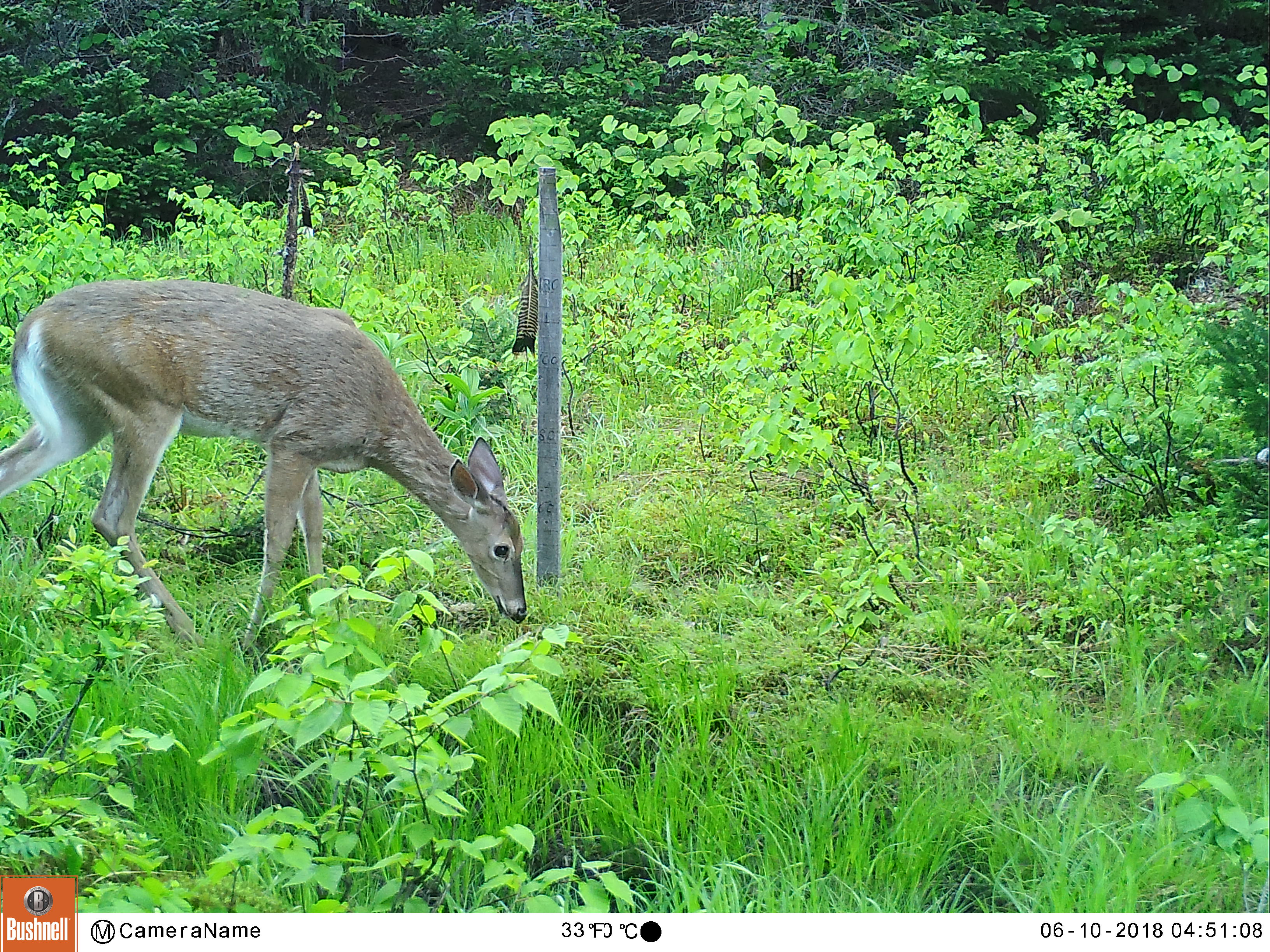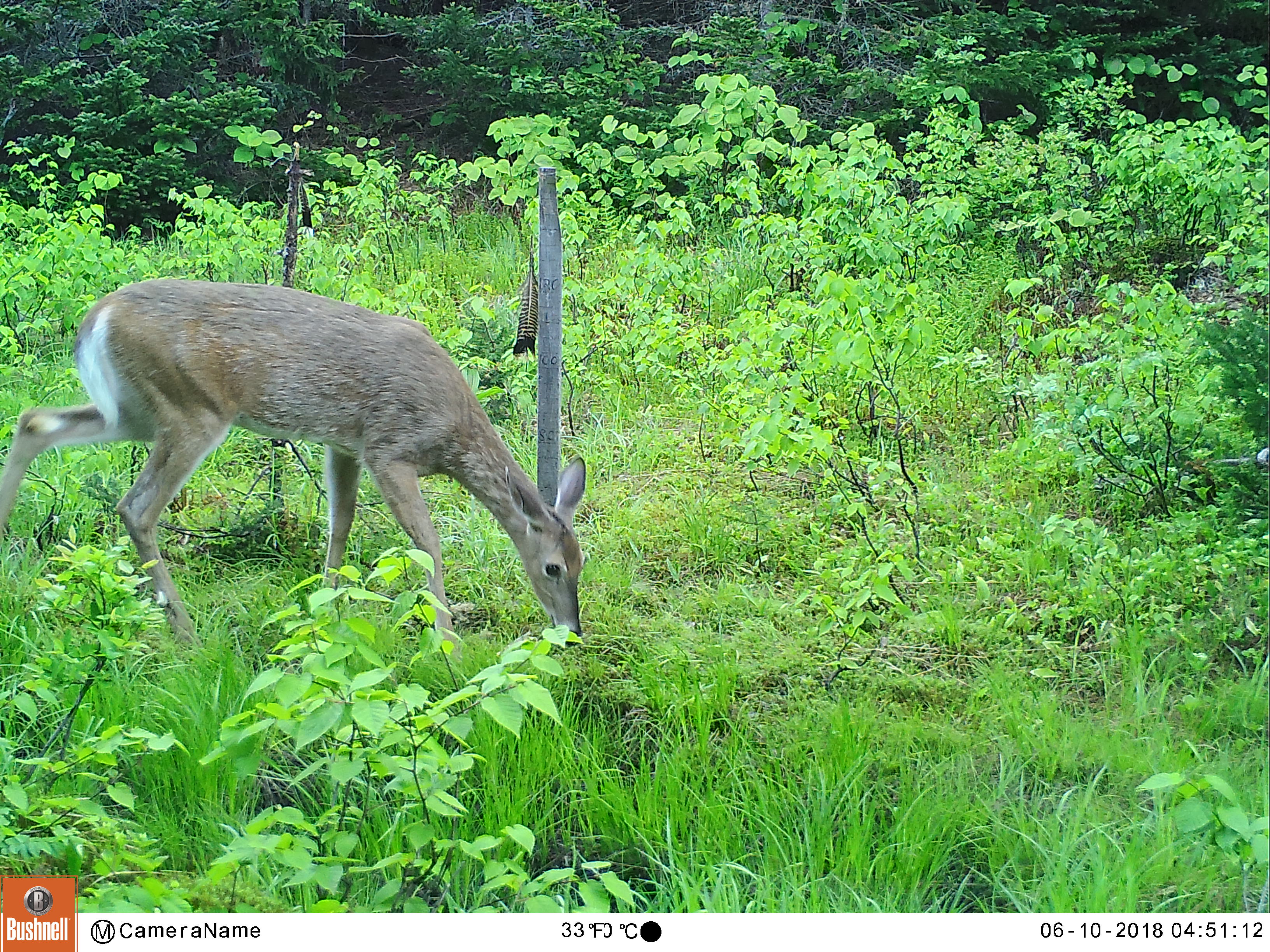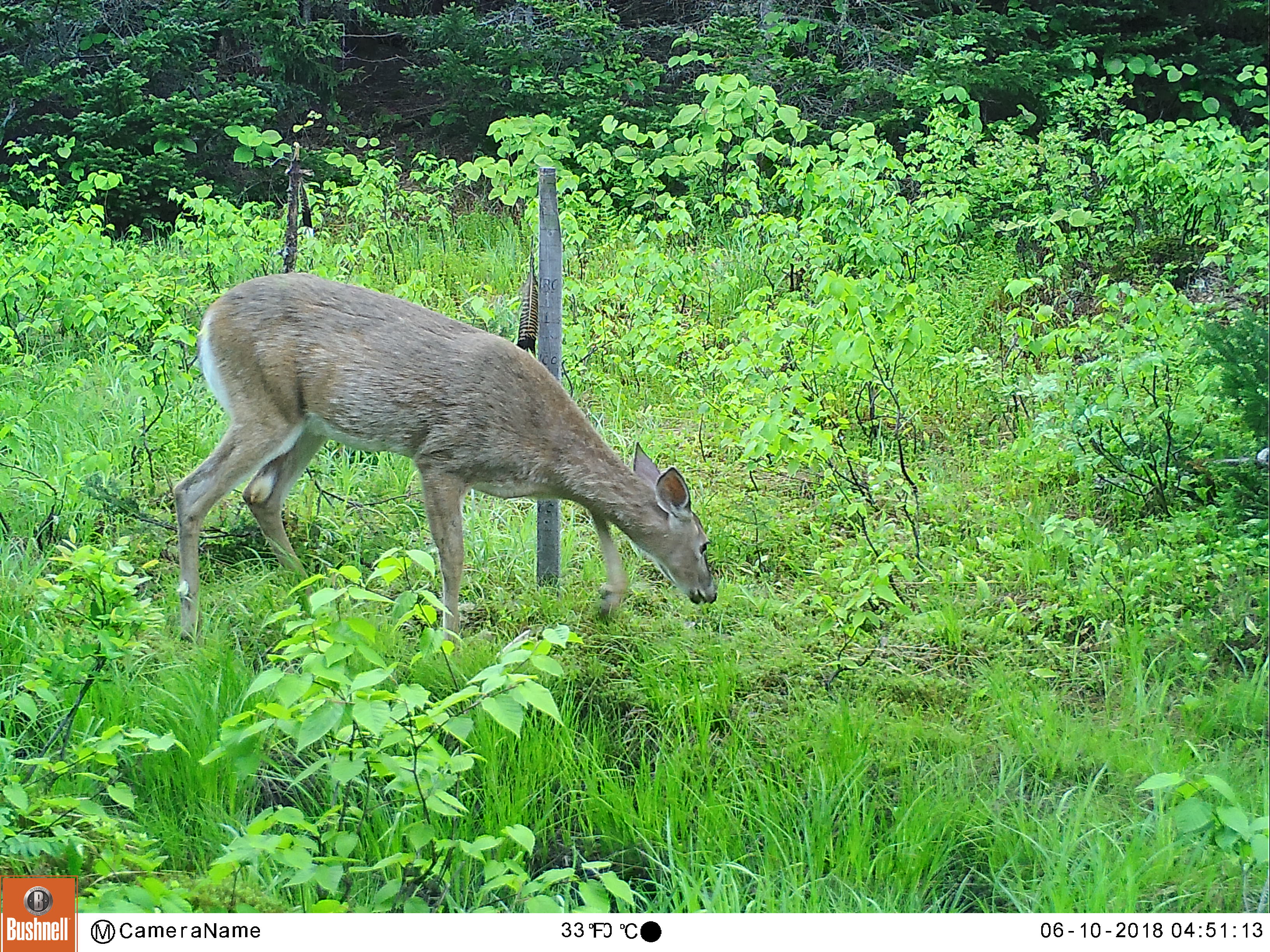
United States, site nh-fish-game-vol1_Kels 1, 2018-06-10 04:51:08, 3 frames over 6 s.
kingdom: Animalia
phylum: Chordata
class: Mammalia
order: Artiodactyla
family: Cervidae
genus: Odocoileus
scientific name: Odocoileus virginianus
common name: white-tailed deer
White-tailed deer (Odocoileus virginianus).